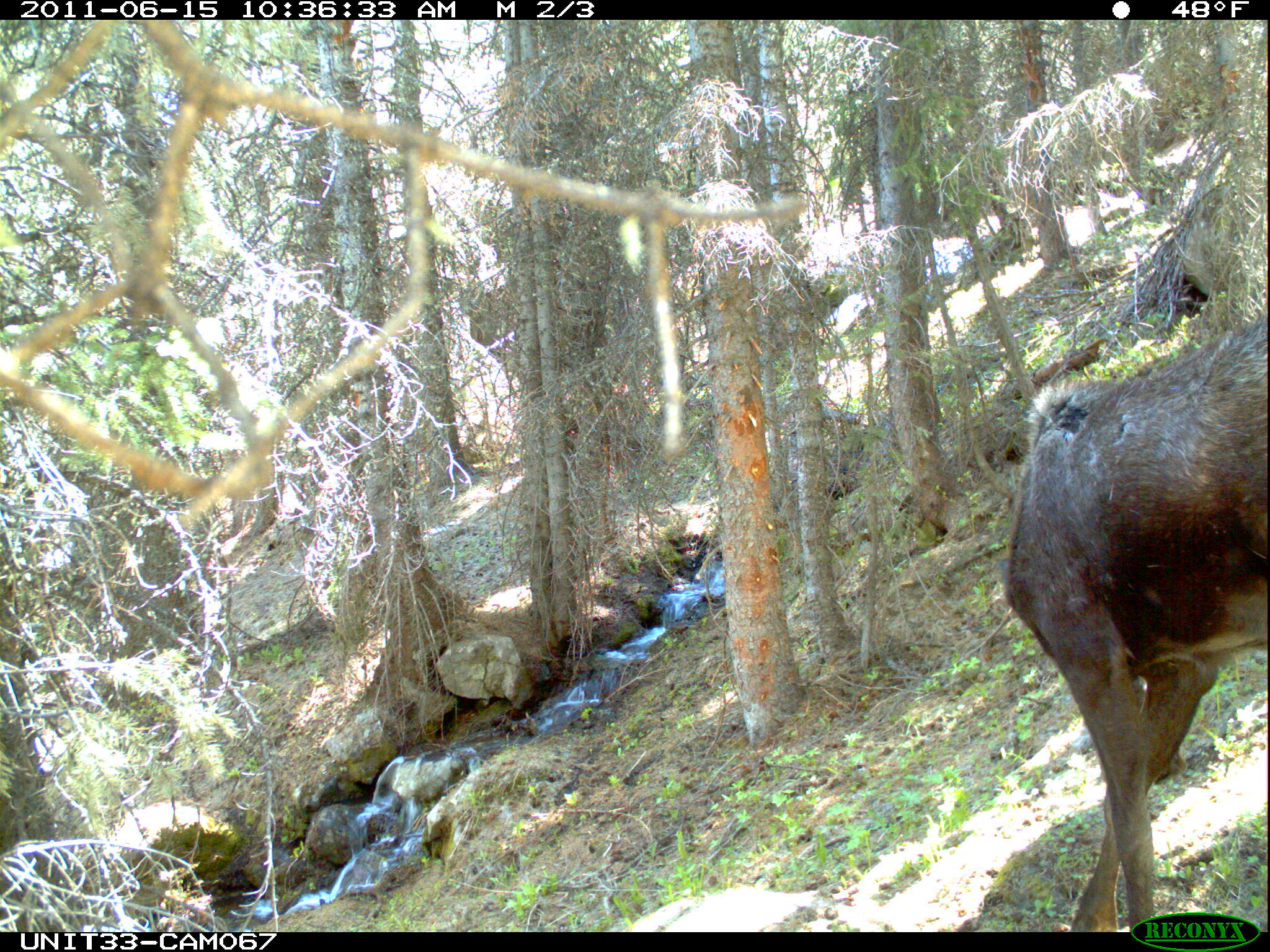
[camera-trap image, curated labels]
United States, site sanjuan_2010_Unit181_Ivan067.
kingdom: Animalia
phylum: Chordata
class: Mammalia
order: Artiodactyla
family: Cervidae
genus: Alces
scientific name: Alces alces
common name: moose